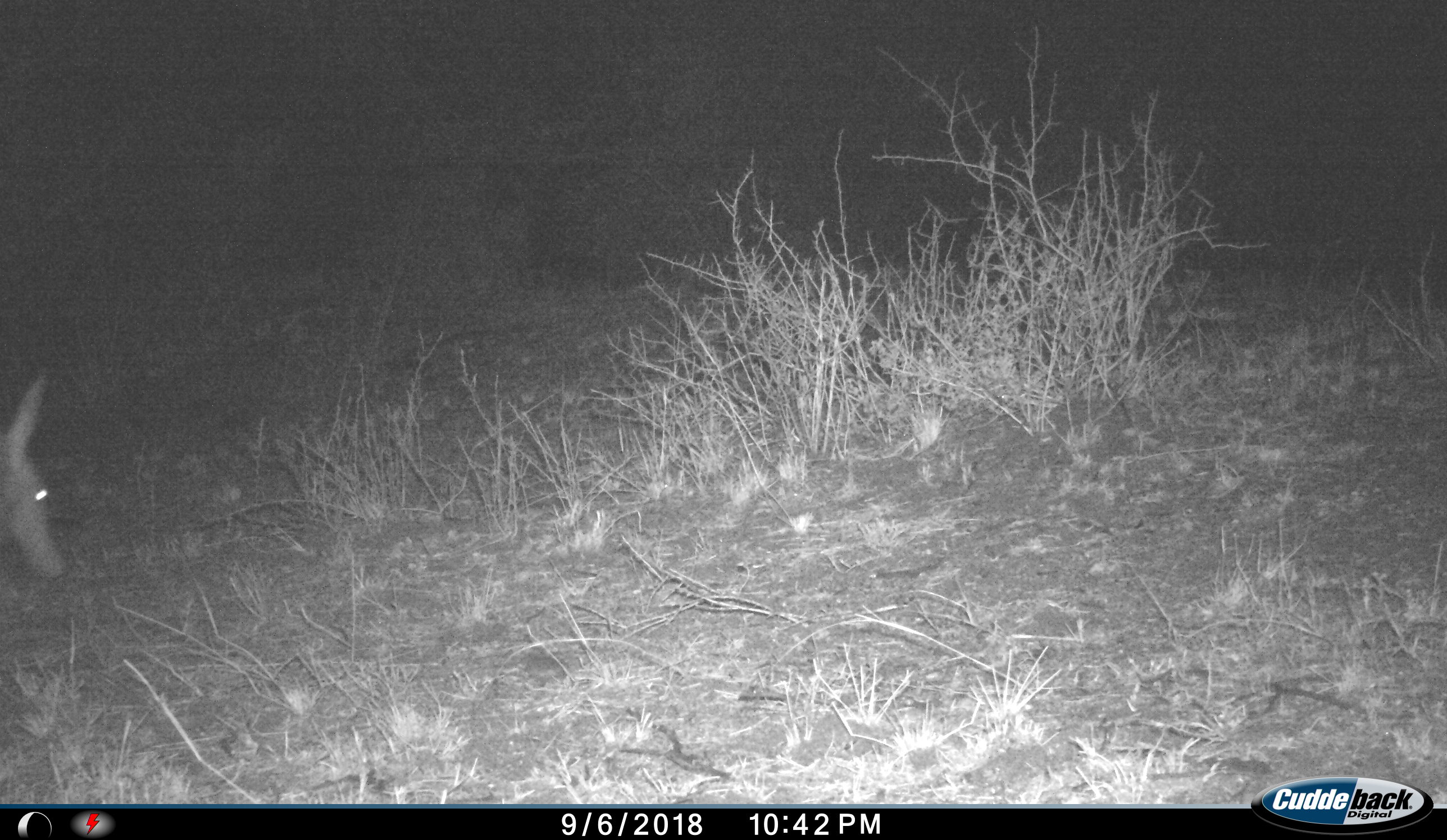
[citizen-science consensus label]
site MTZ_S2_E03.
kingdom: Animalia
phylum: Chordata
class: Mammalia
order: Tubulidentata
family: Orycteropodidae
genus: Orycteropus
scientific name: Orycteropus afer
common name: aardvark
Aardvark (Orycteropus afer), count 1. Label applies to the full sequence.